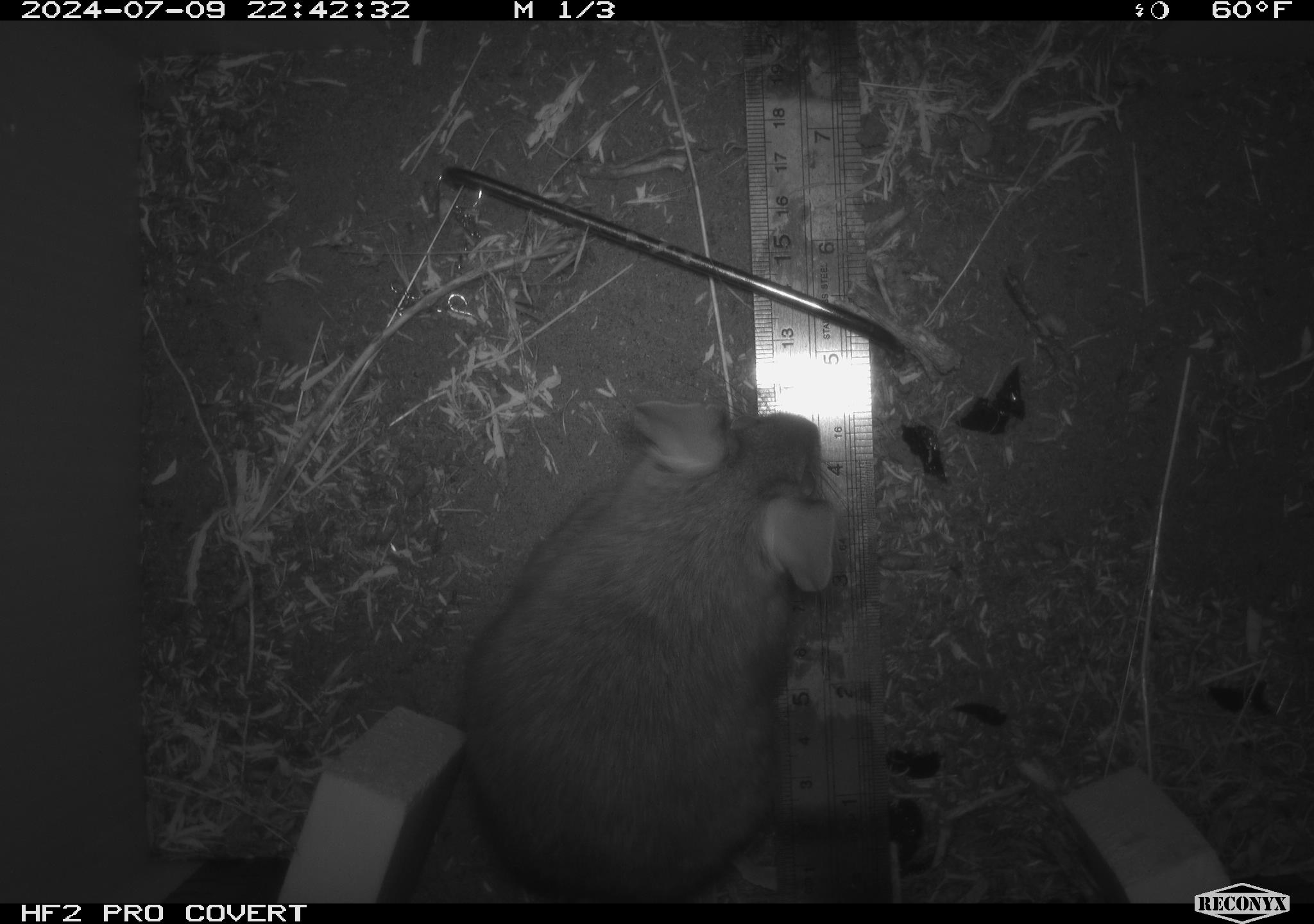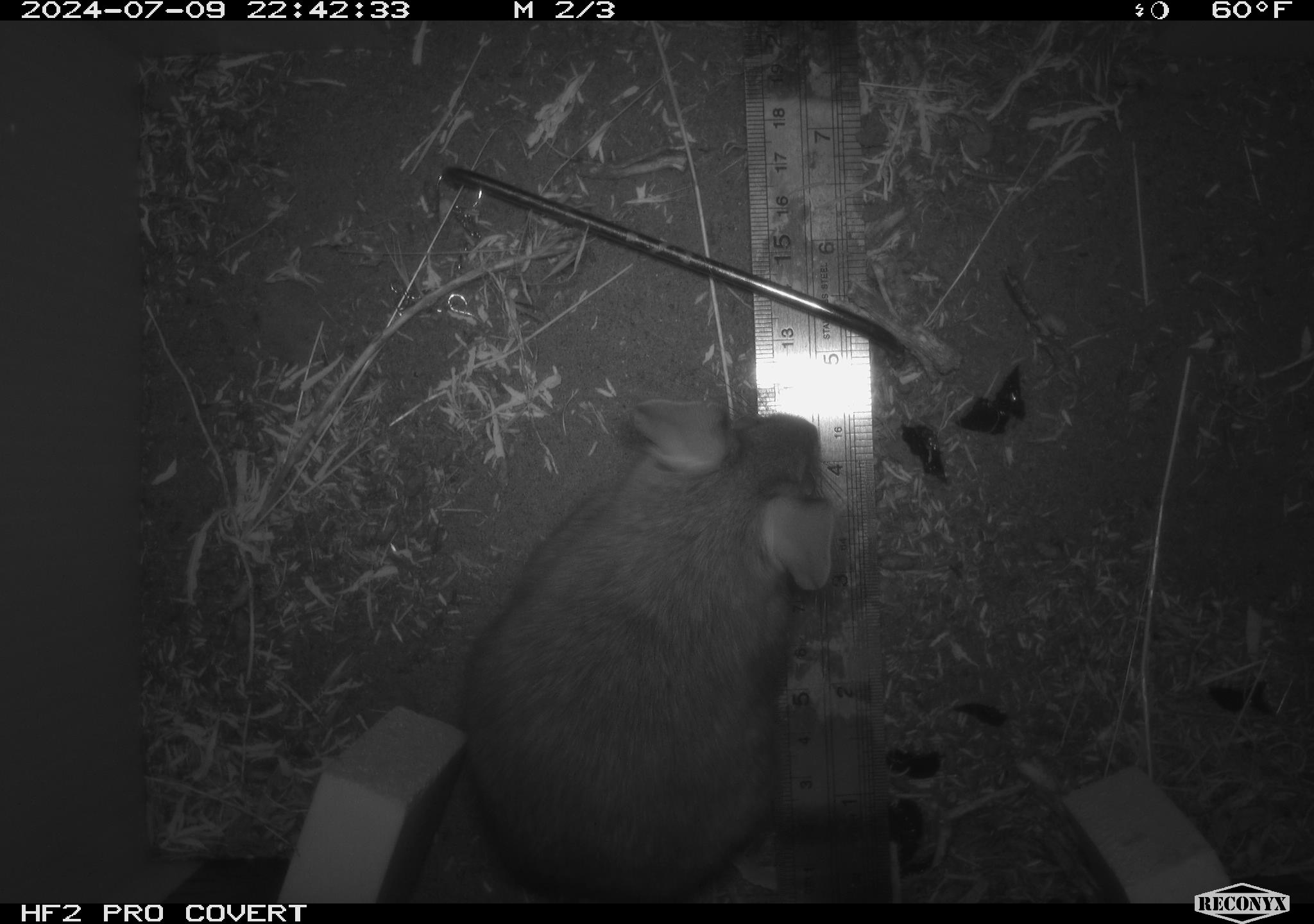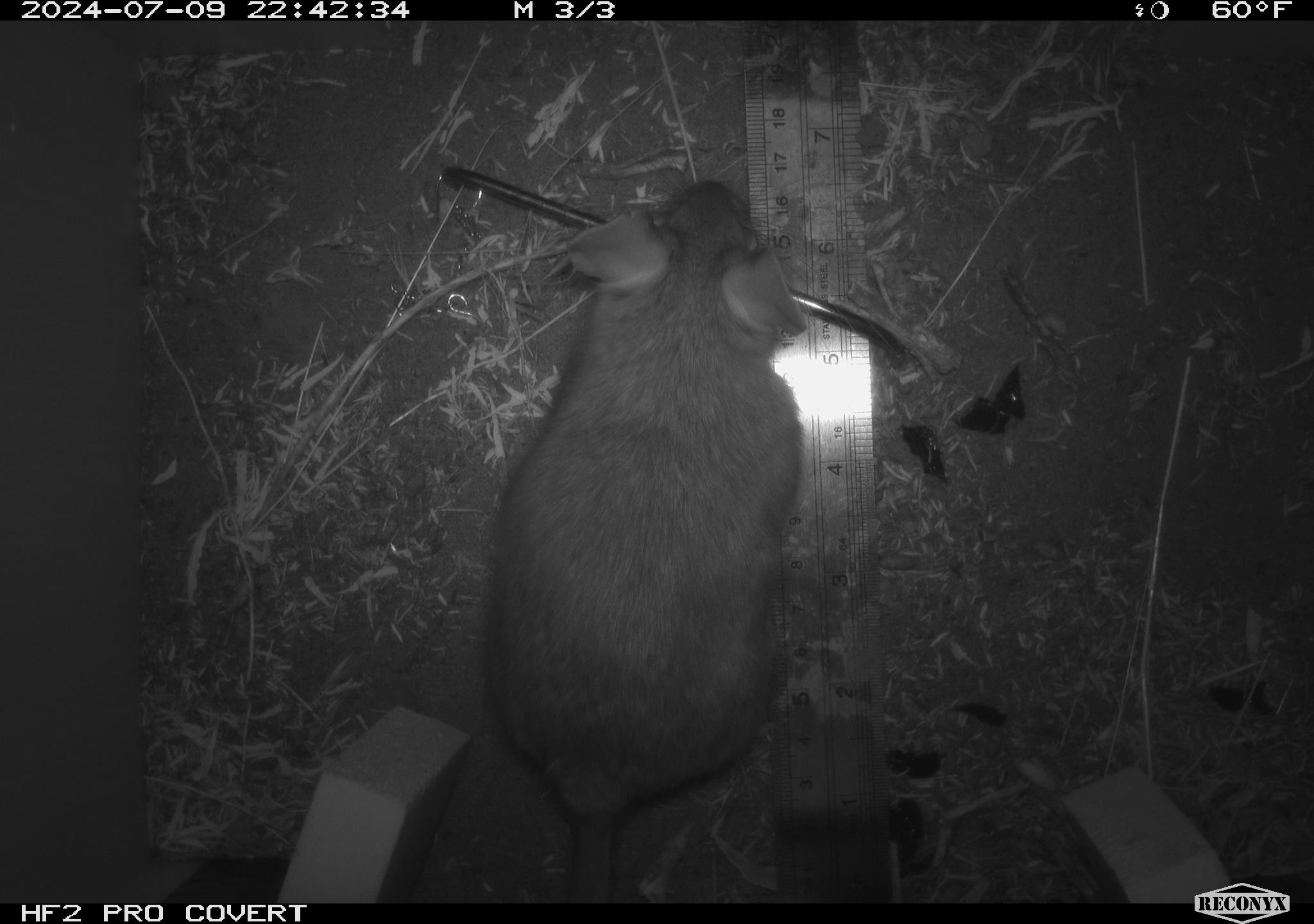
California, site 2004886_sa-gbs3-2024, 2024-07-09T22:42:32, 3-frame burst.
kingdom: Animalia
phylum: Chordata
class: Mammalia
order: Rodentia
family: Cricetidae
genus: Neotoma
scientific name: Neotoma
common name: pack rat or woodrat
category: neotoma species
Neotoma species (pack rat or woodrat) (Neotoma).